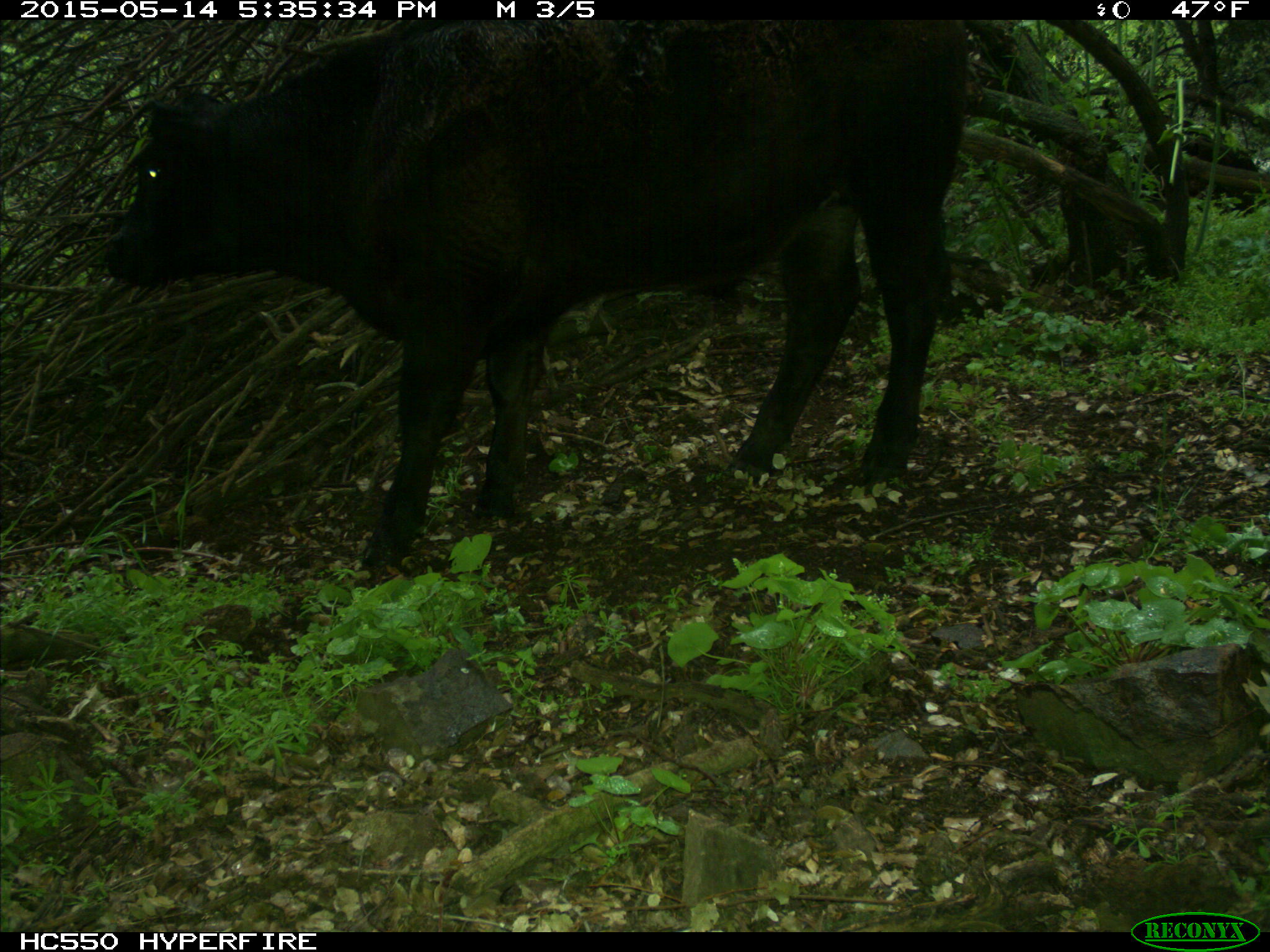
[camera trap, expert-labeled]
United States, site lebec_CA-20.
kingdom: Animalia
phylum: Chordata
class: Mammalia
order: Artiodactyla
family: Bovidae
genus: Bos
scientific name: Bos taurus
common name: domestic cow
Bos taurus (domestic cow).